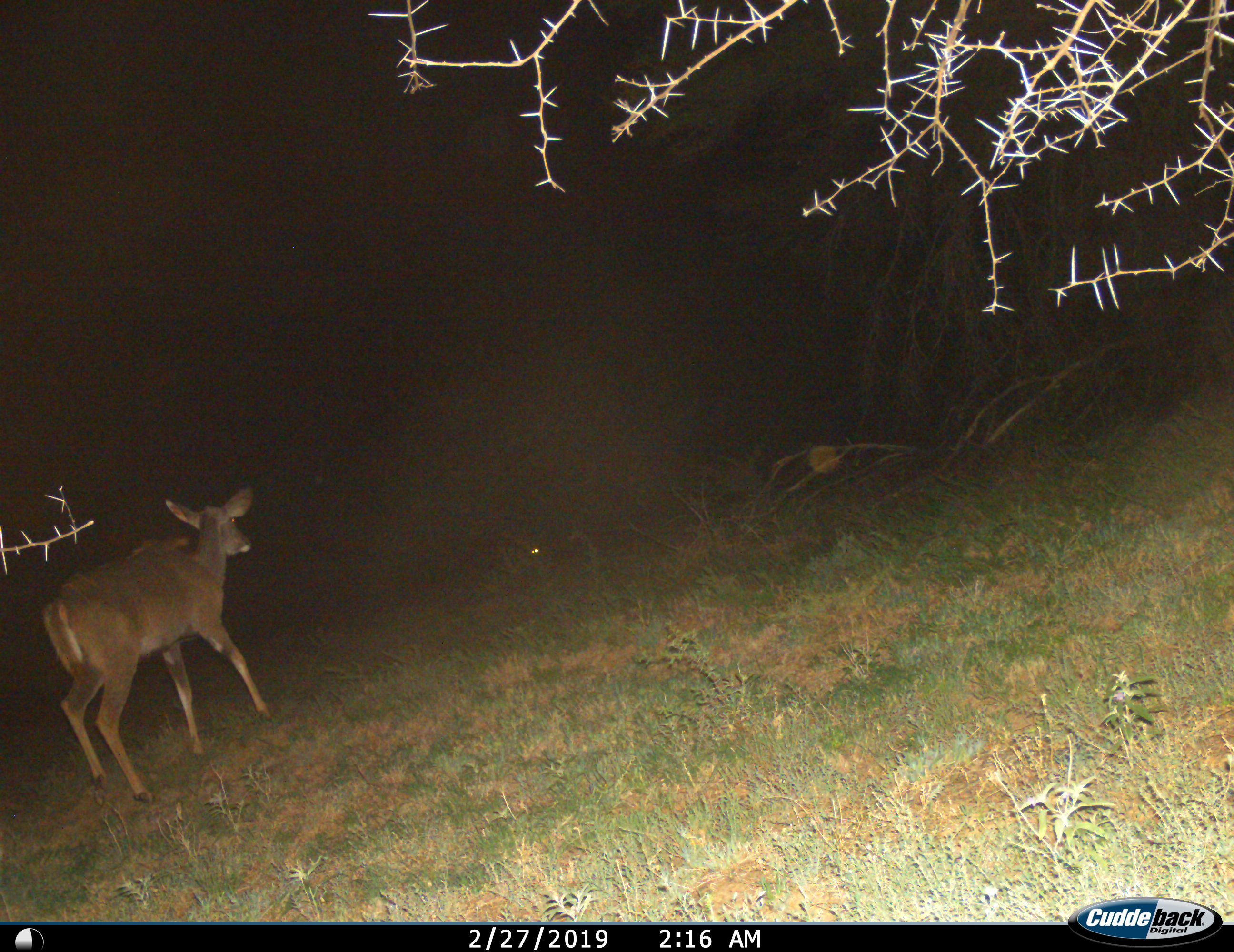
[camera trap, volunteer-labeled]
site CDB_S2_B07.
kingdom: Animalia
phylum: Chordata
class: Mammalia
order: Artiodactyla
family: Bovidae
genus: Tragelaphus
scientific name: Tragelaphus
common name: kudu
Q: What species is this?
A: Kudu (Tragelaphus).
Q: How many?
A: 1.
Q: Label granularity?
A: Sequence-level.